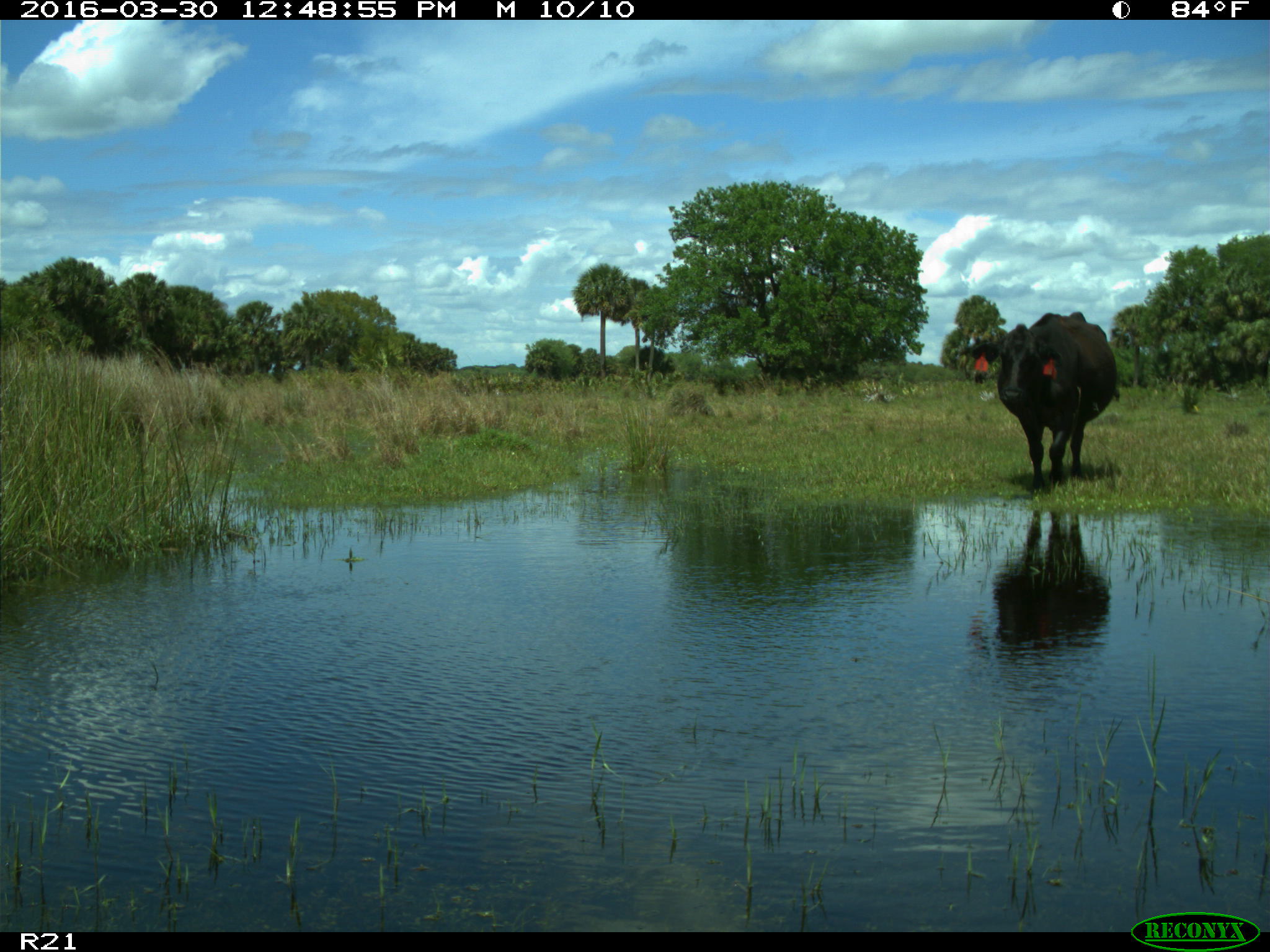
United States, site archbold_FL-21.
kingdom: Animalia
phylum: Chordata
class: Mammalia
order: Artiodactyla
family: Bovidae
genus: Bos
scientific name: Bos taurus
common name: domestic cow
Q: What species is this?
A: Bos taurus (domestic cow).